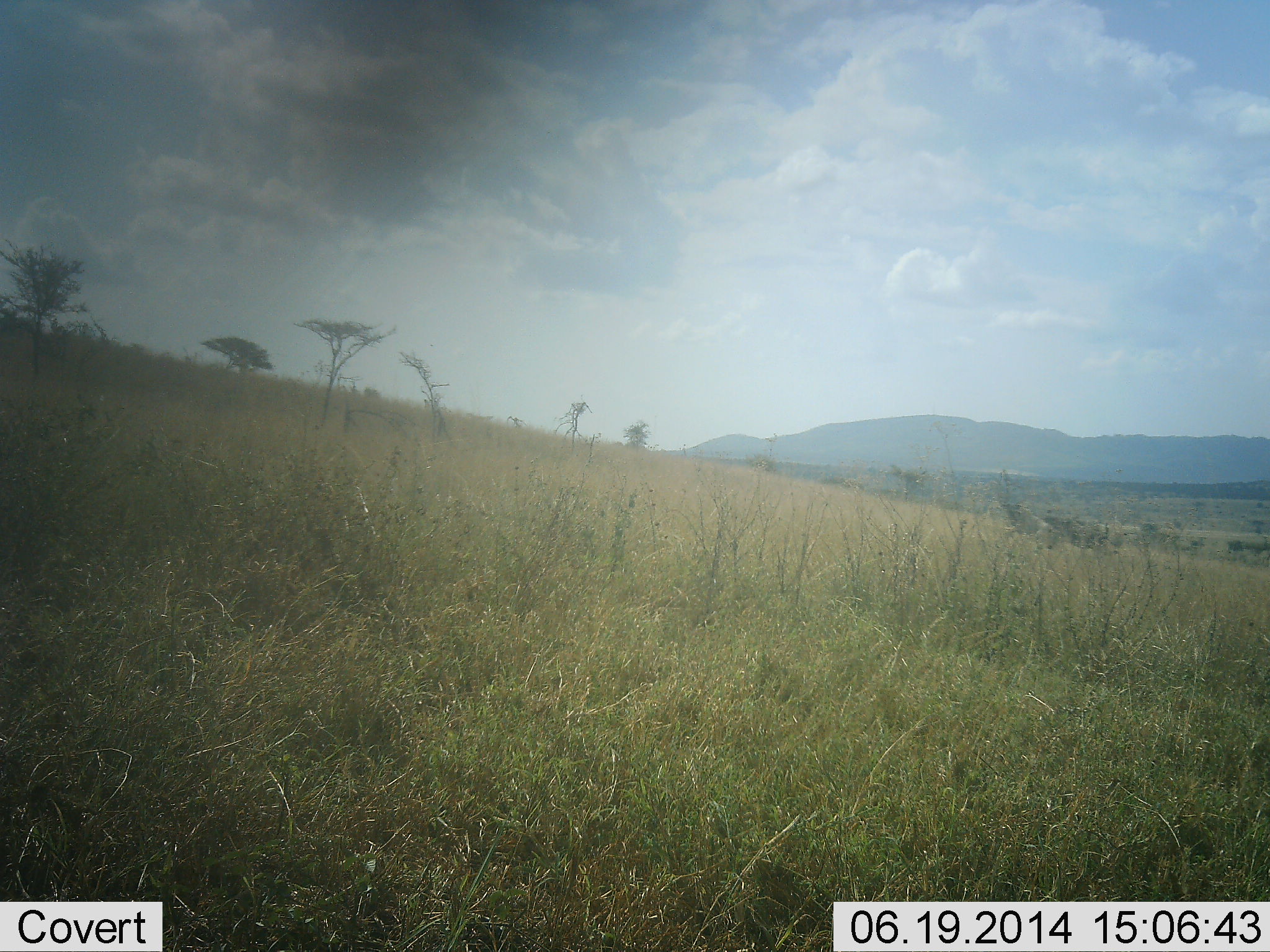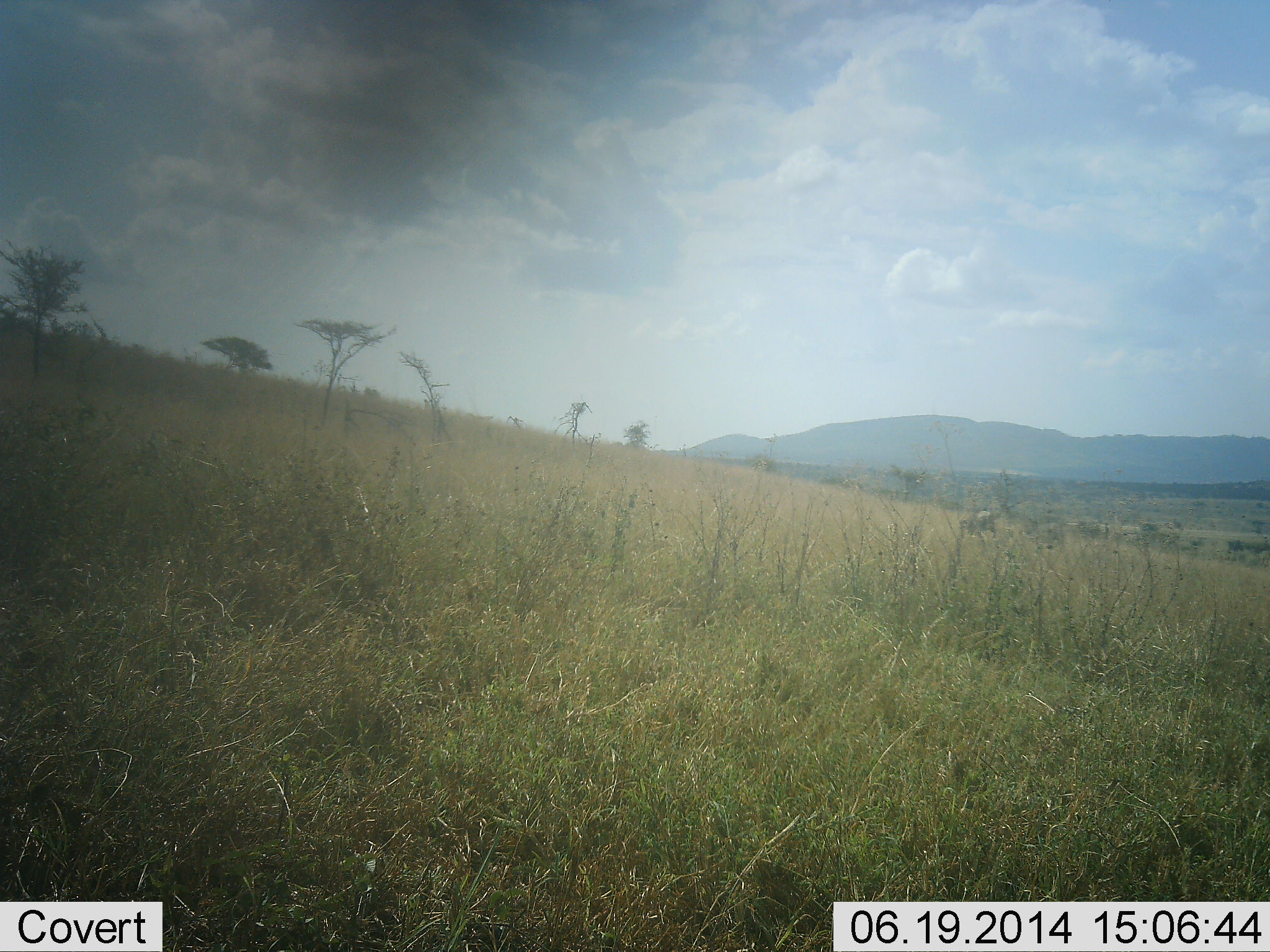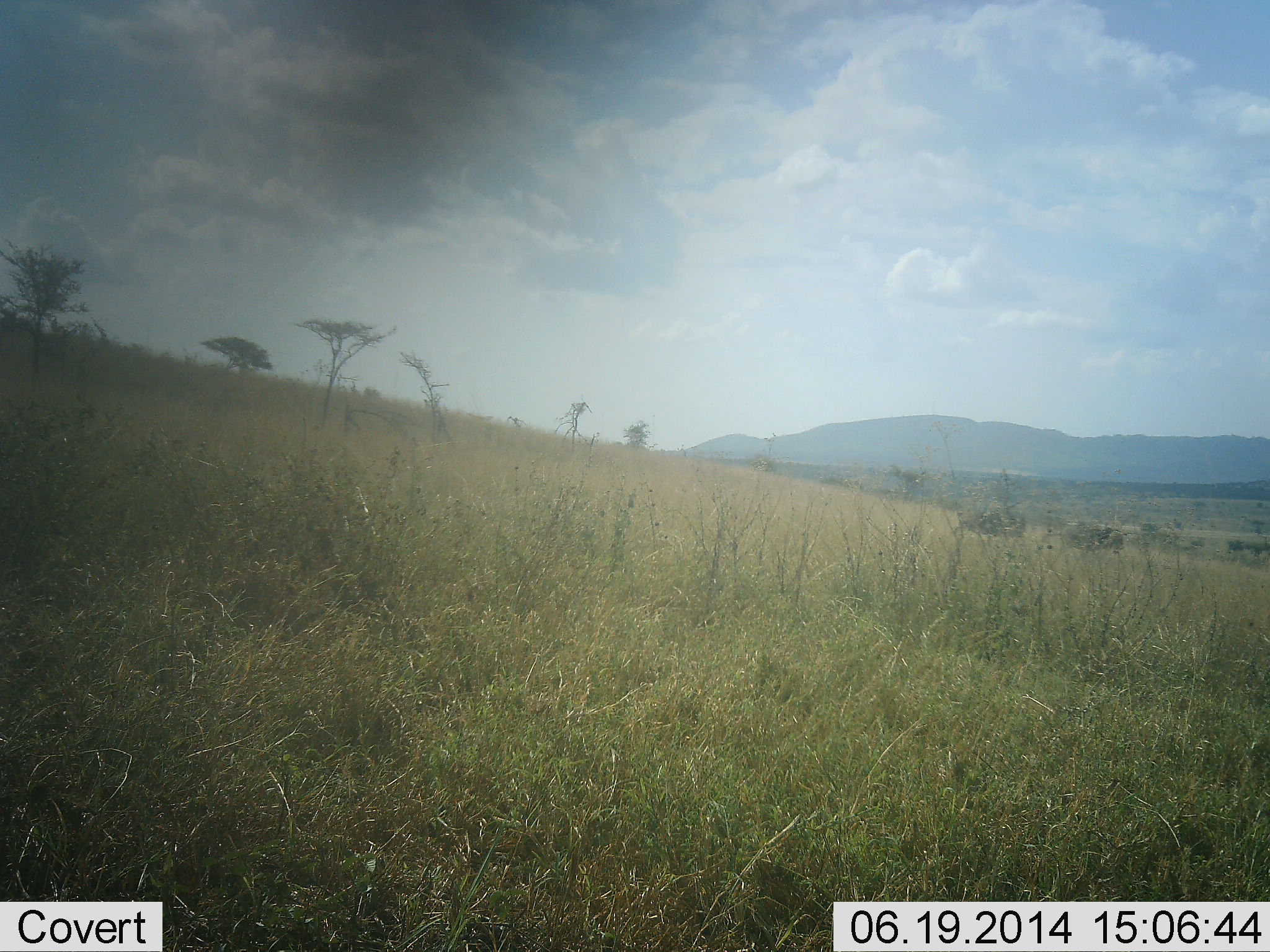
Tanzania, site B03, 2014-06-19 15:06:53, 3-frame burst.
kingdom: Animalia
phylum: Chordata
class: Mammalia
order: Artiodactyla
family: Bovidae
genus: Connochaetes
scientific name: Connochaetes taurinus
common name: blue wildebeest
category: wildebeest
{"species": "wildebeest (blue wildebeest) (Connochaetes taurinus)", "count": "2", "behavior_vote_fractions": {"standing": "0%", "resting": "0%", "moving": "100%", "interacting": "20%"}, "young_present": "0%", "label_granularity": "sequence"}